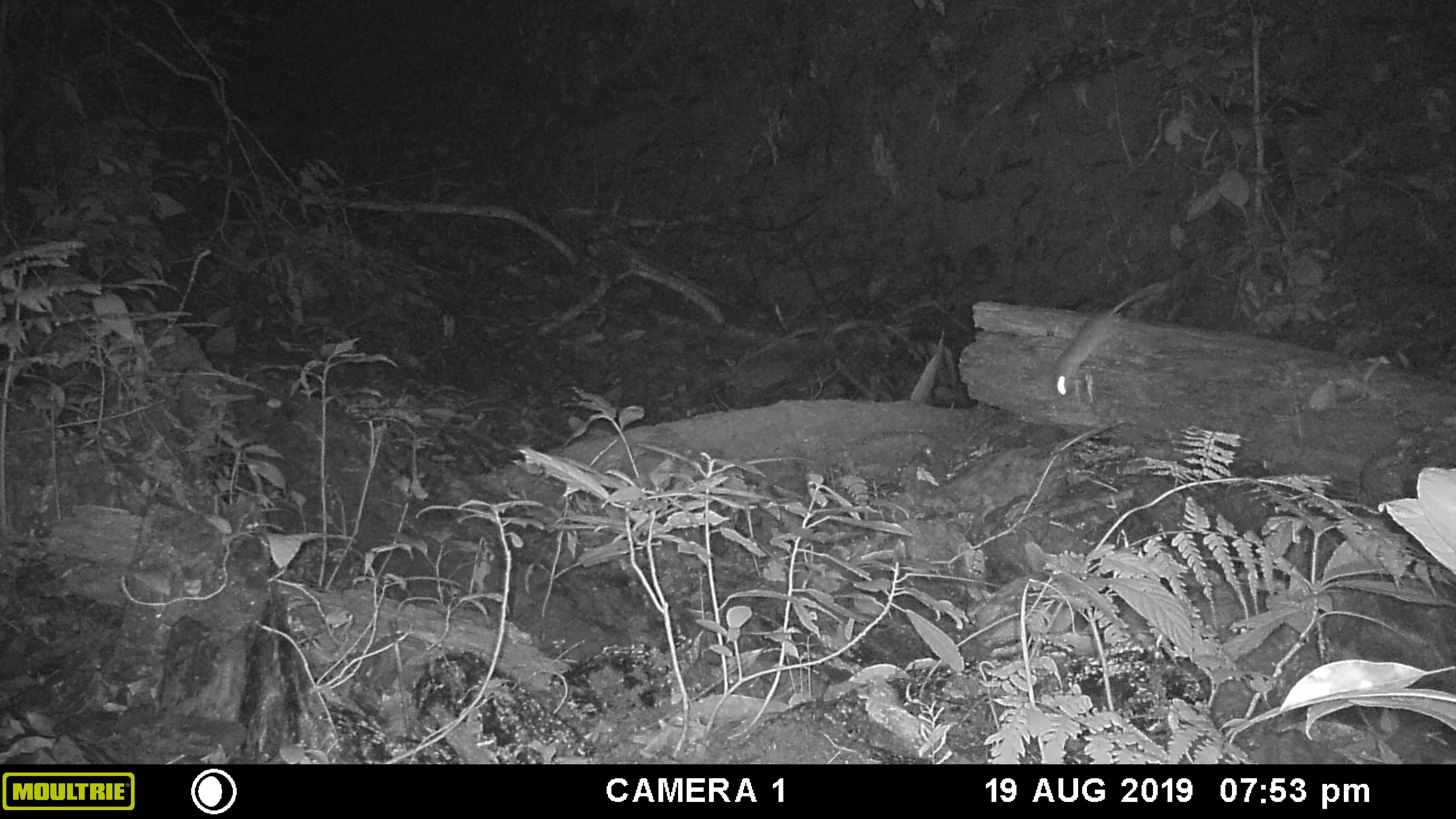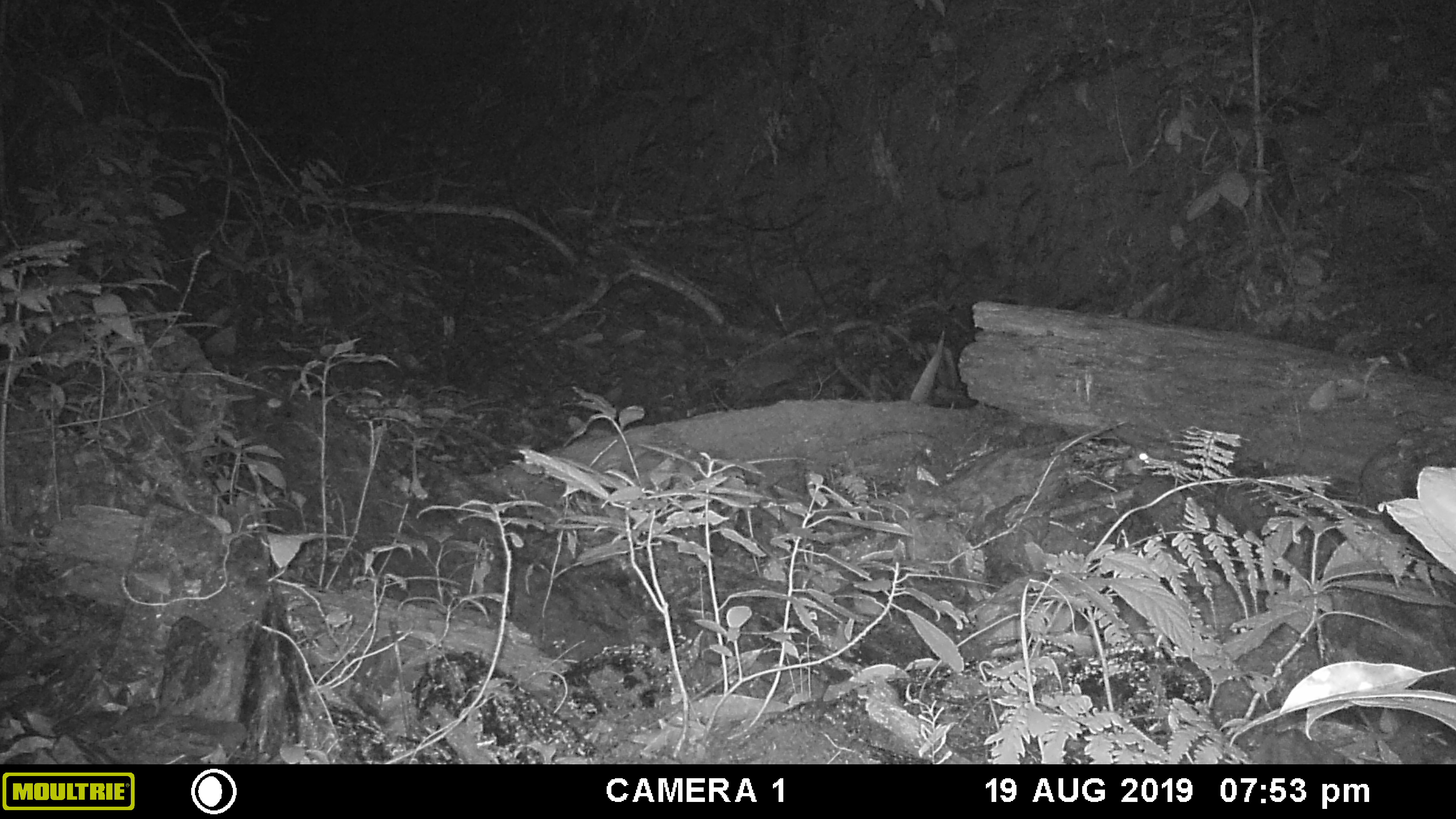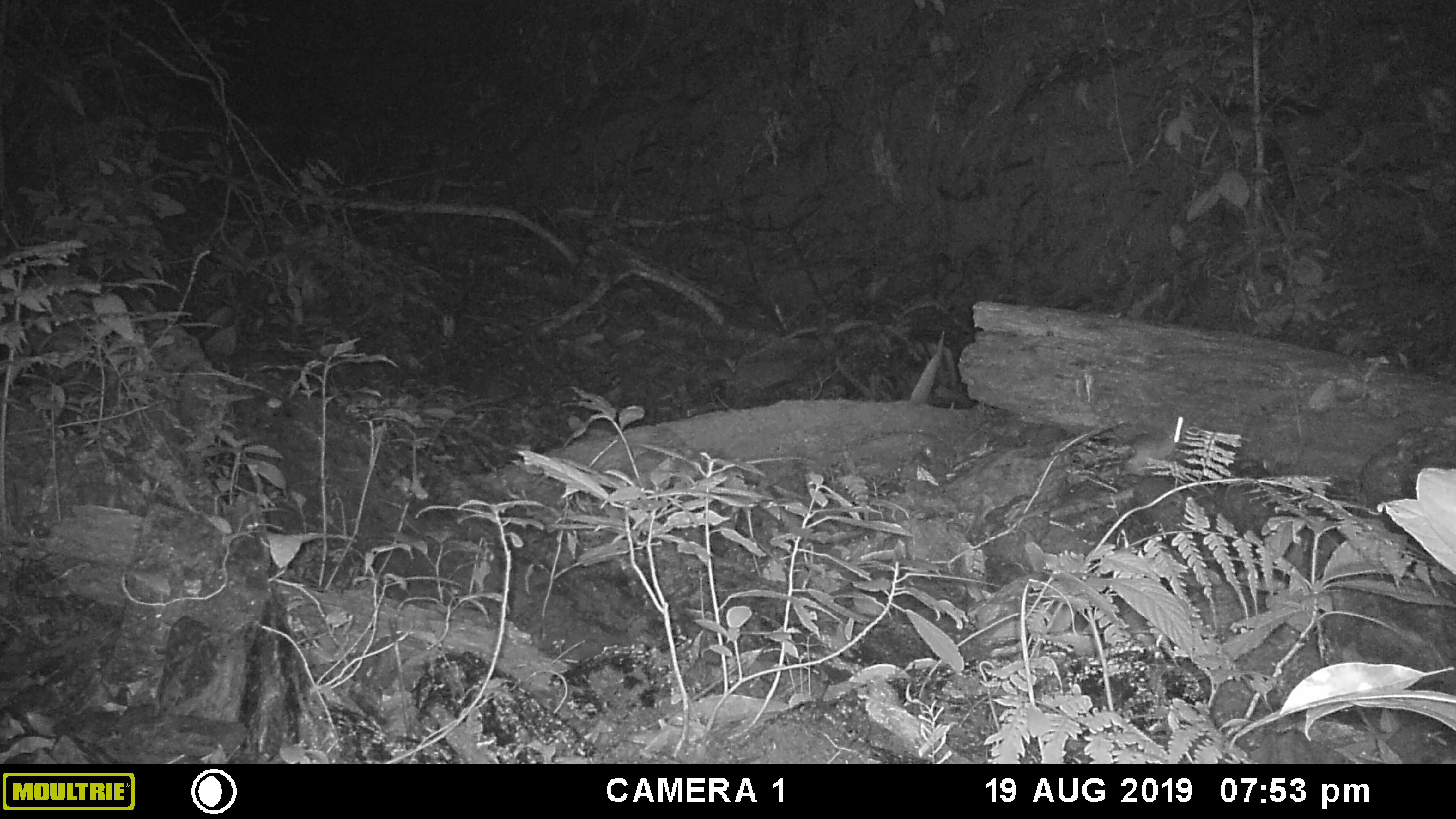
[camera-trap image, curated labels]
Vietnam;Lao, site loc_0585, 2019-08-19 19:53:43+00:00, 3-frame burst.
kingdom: Animalia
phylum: Chordata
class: Mammalia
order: Rodentia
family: Muridae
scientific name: Muridae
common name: old-world mice and rats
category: unidentified murid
Unidentified murid (old-world mice and rats) (Muridae). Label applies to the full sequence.